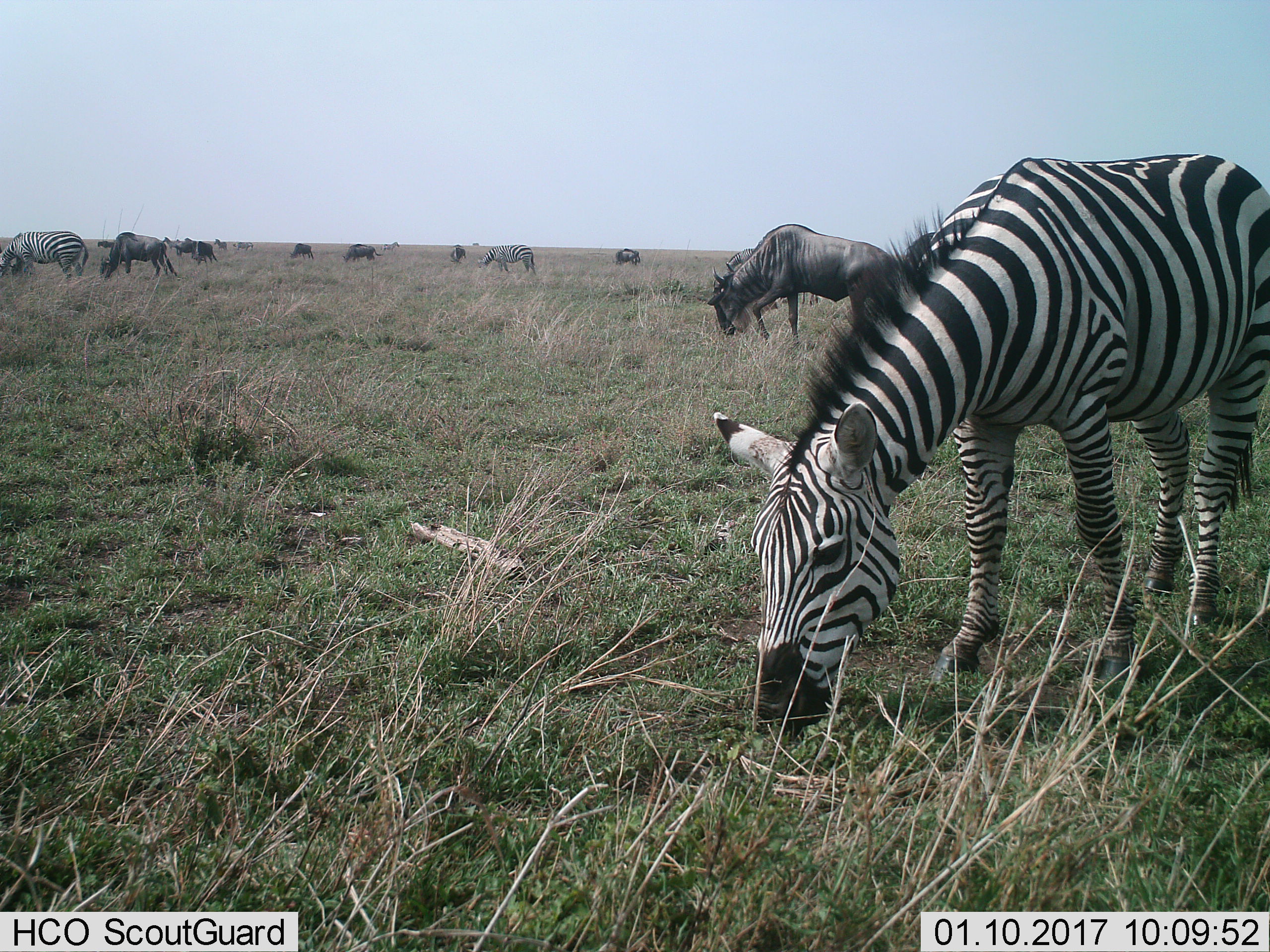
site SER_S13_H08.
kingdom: Animalia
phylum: Chordata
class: Mammalia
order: Artiodactyla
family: Bovidae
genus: Connochaetes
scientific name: Connochaetes taurinus taurinus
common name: blue wildebeest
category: wildebeestblue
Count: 9.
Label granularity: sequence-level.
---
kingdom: Animalia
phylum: Chordata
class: Mammalia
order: Perissodactyla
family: Equidae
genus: Equus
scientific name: Equus quagga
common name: plains zebra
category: zebraplains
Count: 5.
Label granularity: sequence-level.